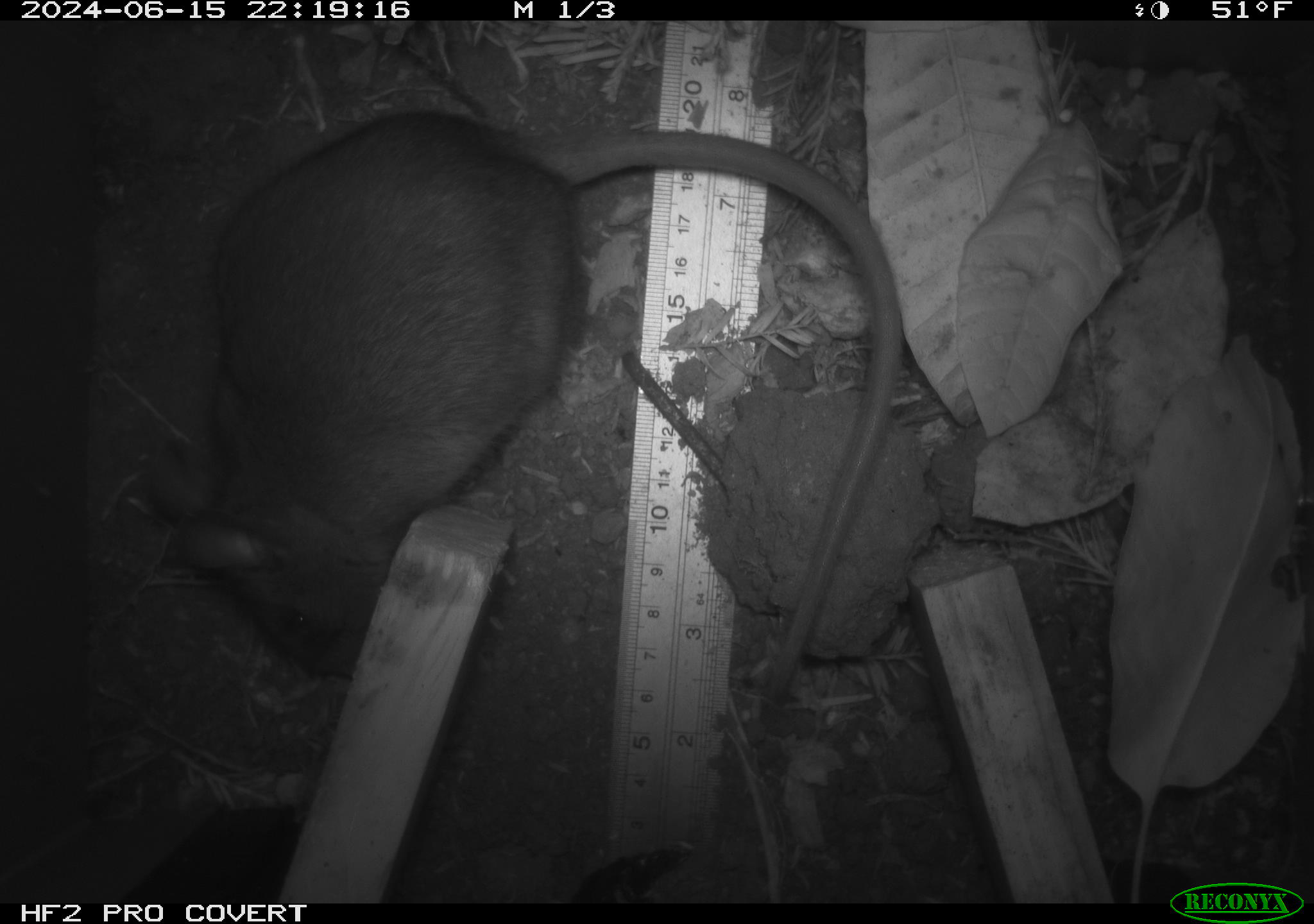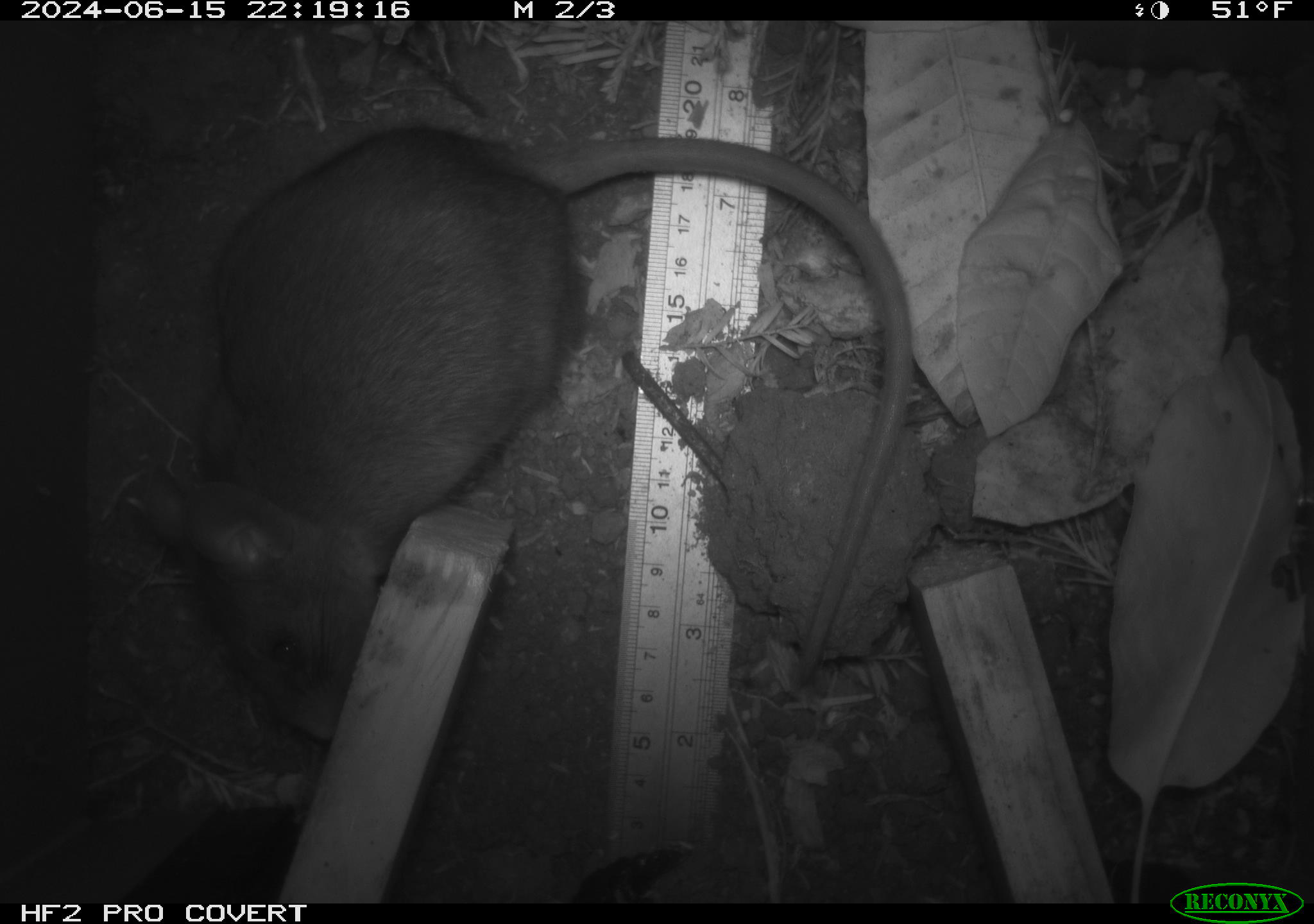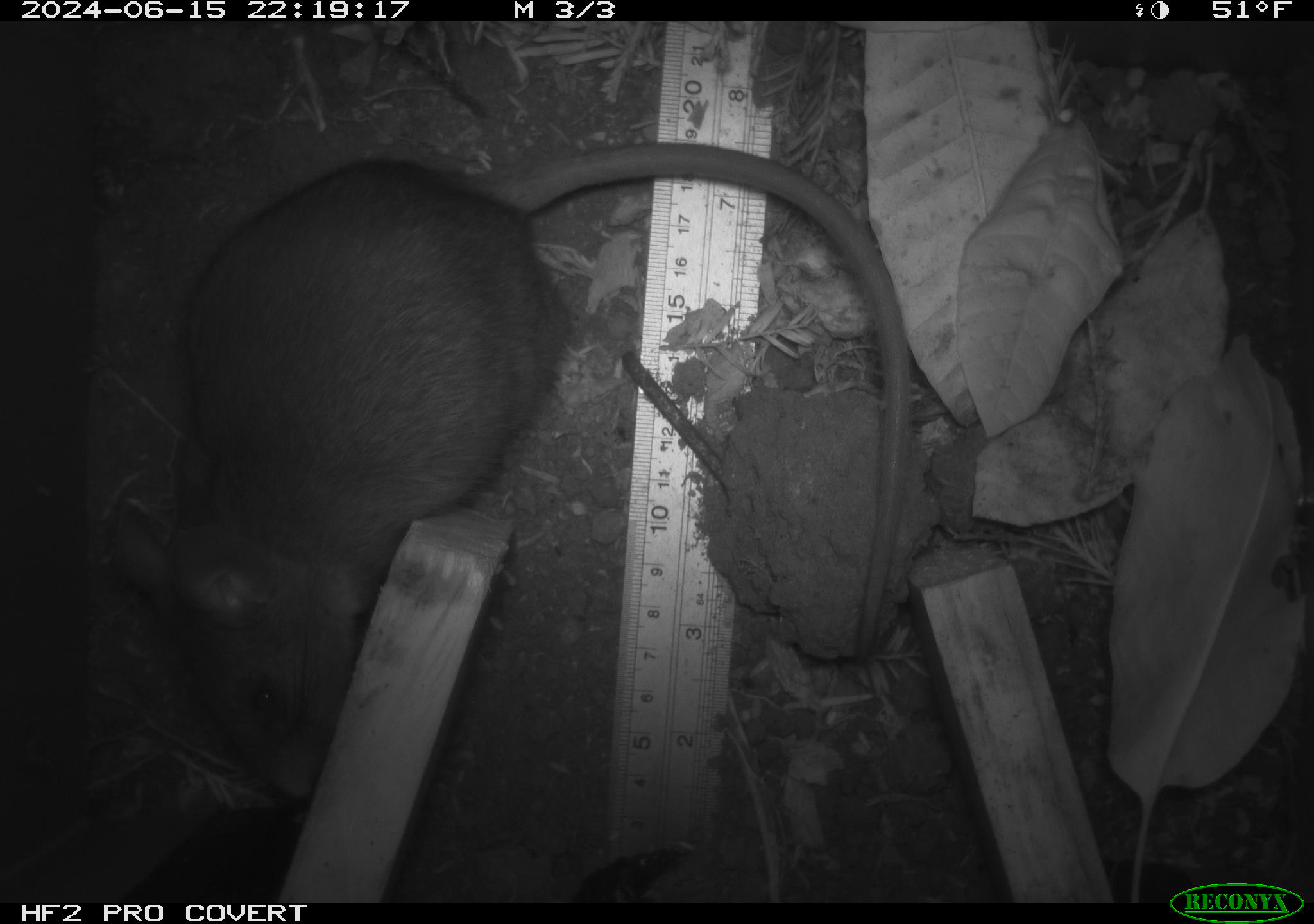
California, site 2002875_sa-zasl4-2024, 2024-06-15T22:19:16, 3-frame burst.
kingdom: Animalia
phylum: Chordata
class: Mammalia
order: Rodentia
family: Cricetidae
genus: Neotoma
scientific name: Neotoma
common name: pack rat or woodrat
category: neotoma species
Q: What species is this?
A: Neotoma species (pack rat or woodrat) (Neotoma).